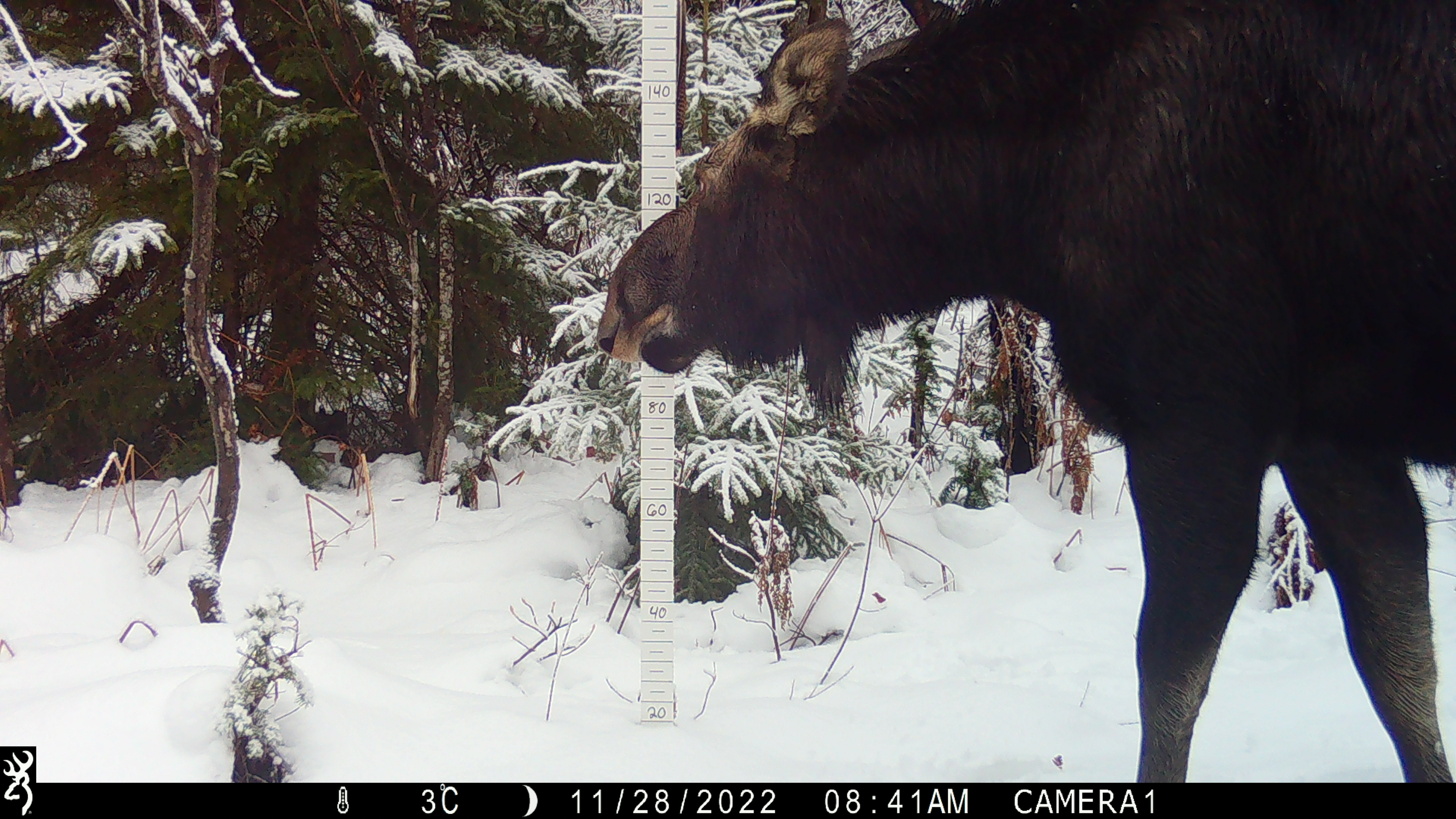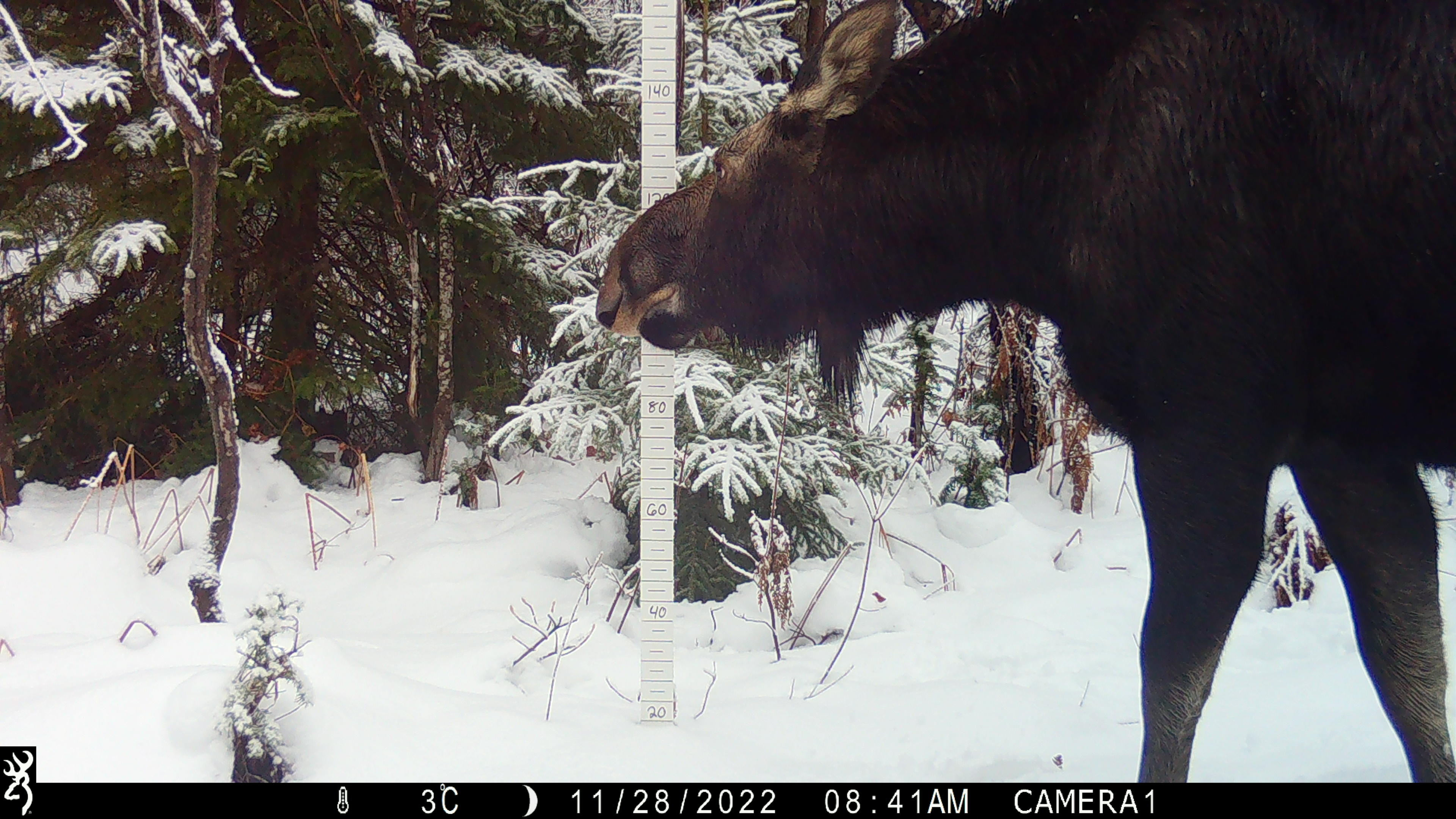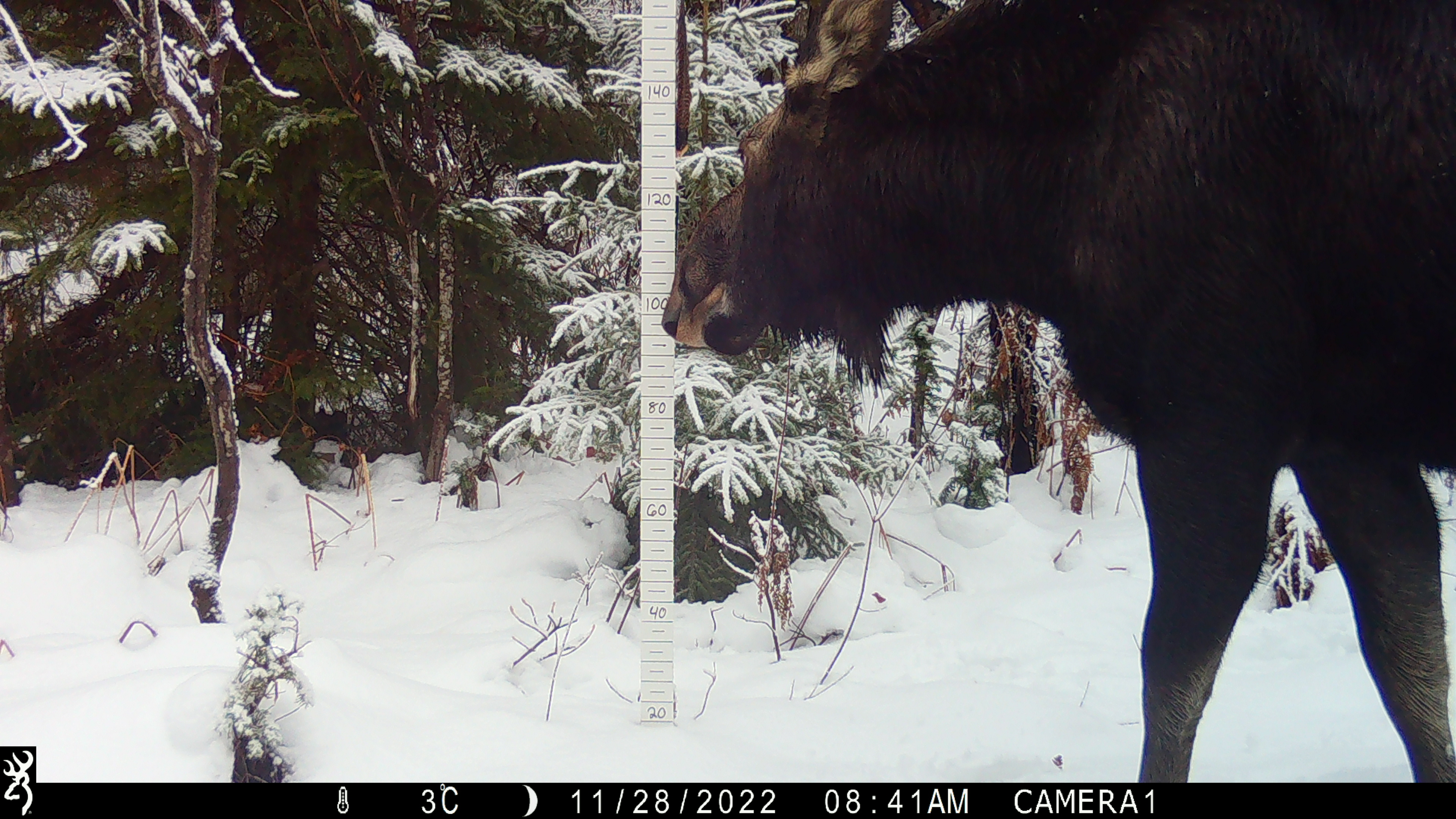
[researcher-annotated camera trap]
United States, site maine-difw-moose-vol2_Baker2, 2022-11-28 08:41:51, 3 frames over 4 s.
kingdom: Animalia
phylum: Chordata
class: Mammalia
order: Artiodactyla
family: Cervidae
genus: Alces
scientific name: Alces alces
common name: moose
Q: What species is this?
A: Moose (Alces alces).